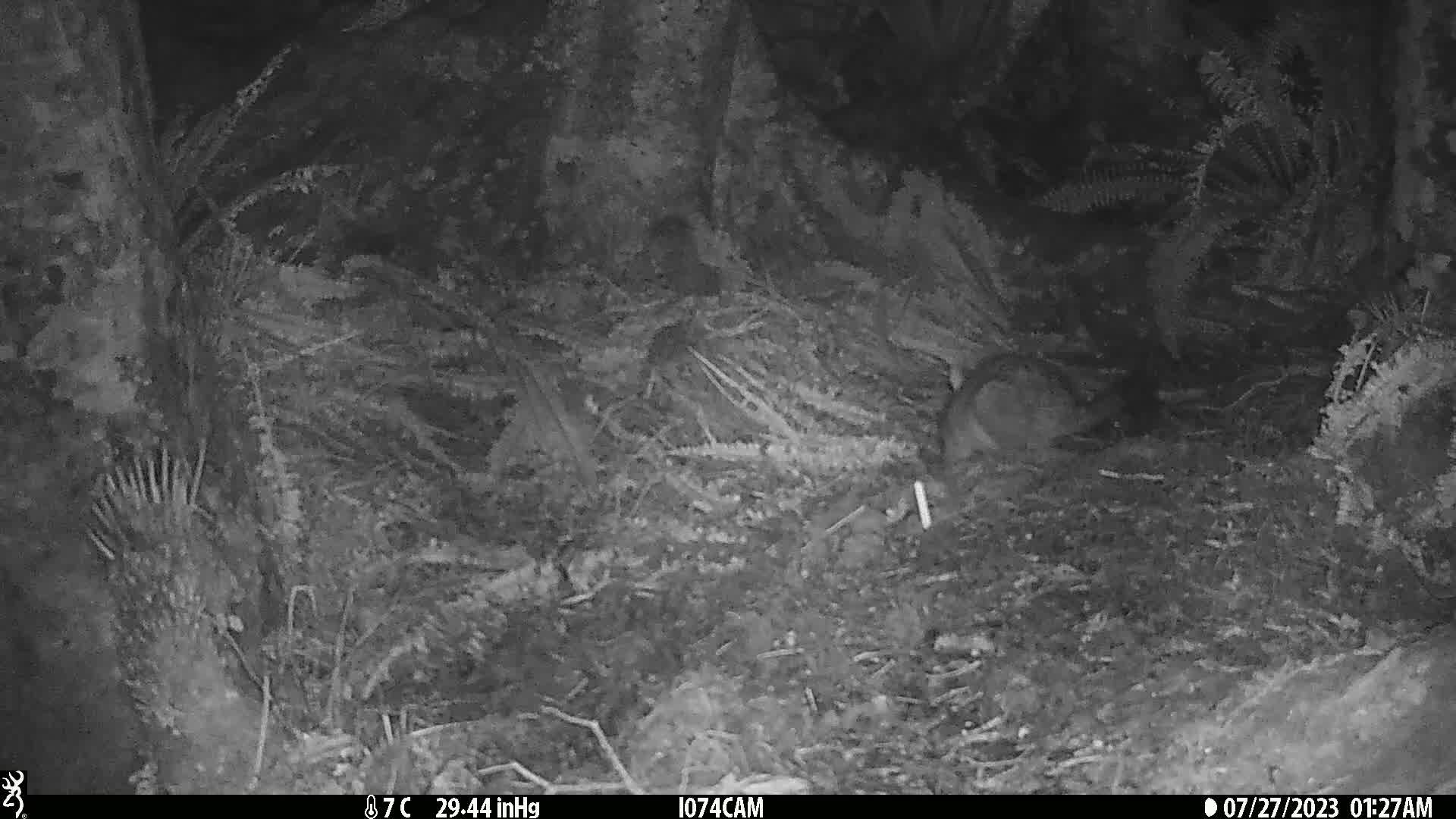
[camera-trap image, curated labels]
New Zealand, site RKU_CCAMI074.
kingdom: Animalia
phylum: Chordata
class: Mammalia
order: Diprotodontia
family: Phalangeridae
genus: Trichosurus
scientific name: Trichosurus vulpecula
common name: common brushtail possum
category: possum